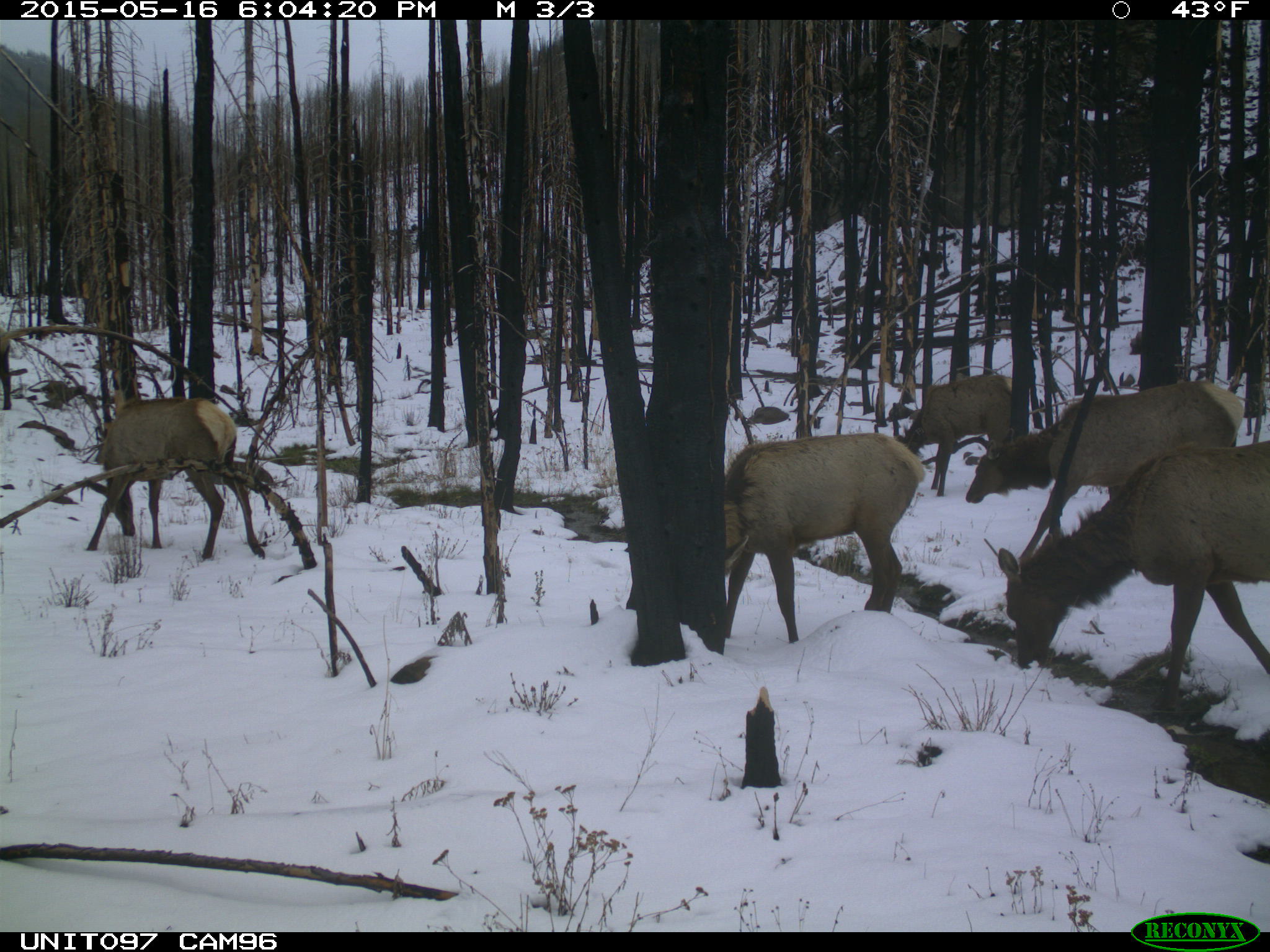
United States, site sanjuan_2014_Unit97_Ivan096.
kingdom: Animalia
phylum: Chordata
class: Mammalia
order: Artiodactyla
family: Cervidae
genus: Cervus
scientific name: Cervus elaphus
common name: red deer